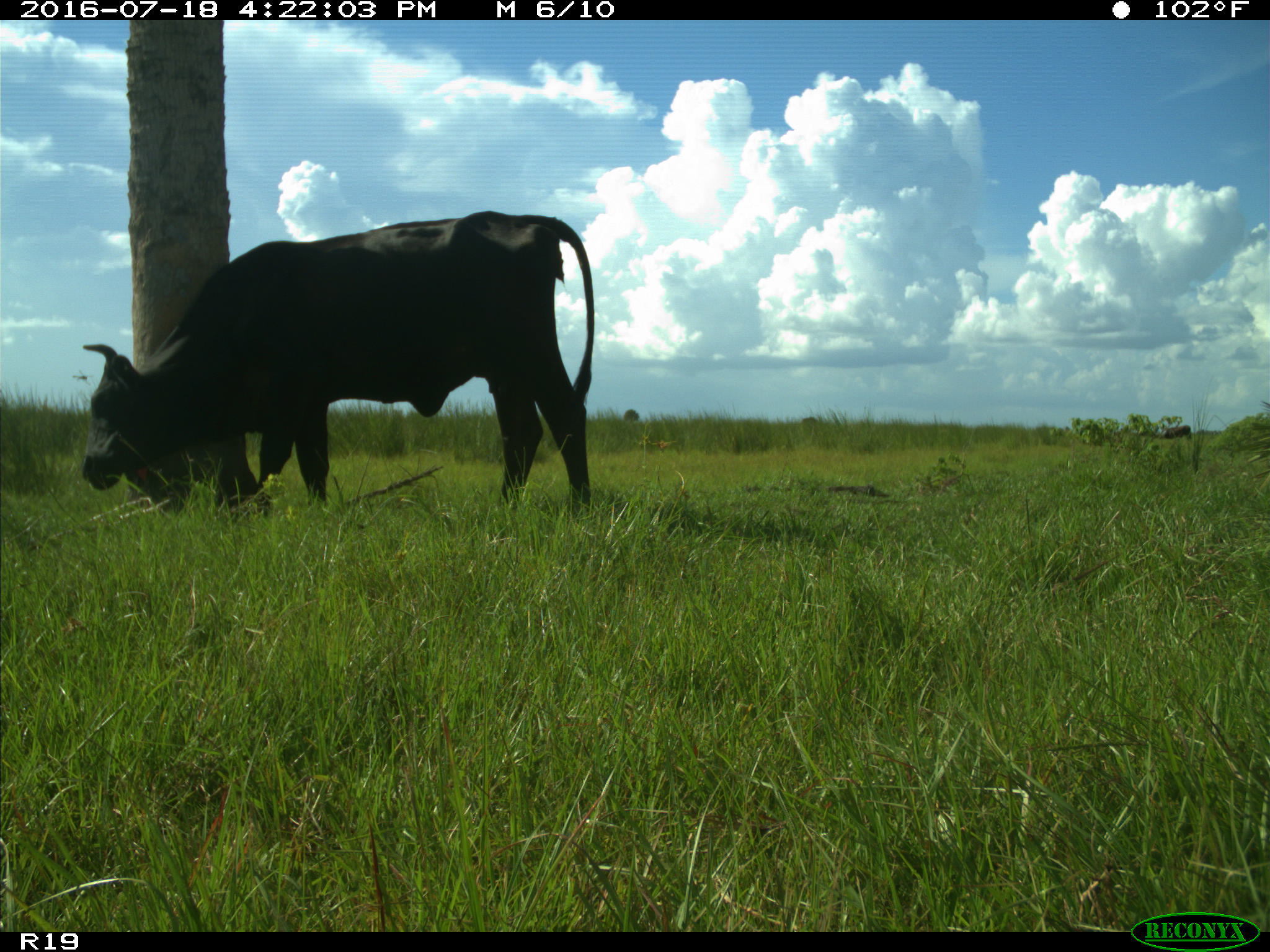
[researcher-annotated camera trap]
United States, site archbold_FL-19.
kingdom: Animalia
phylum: Chordata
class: Mammalia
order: Artiodactyla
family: Bovidae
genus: Bos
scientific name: Bos taurus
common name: domestic cow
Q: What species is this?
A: Bos taurus (domestic cow).